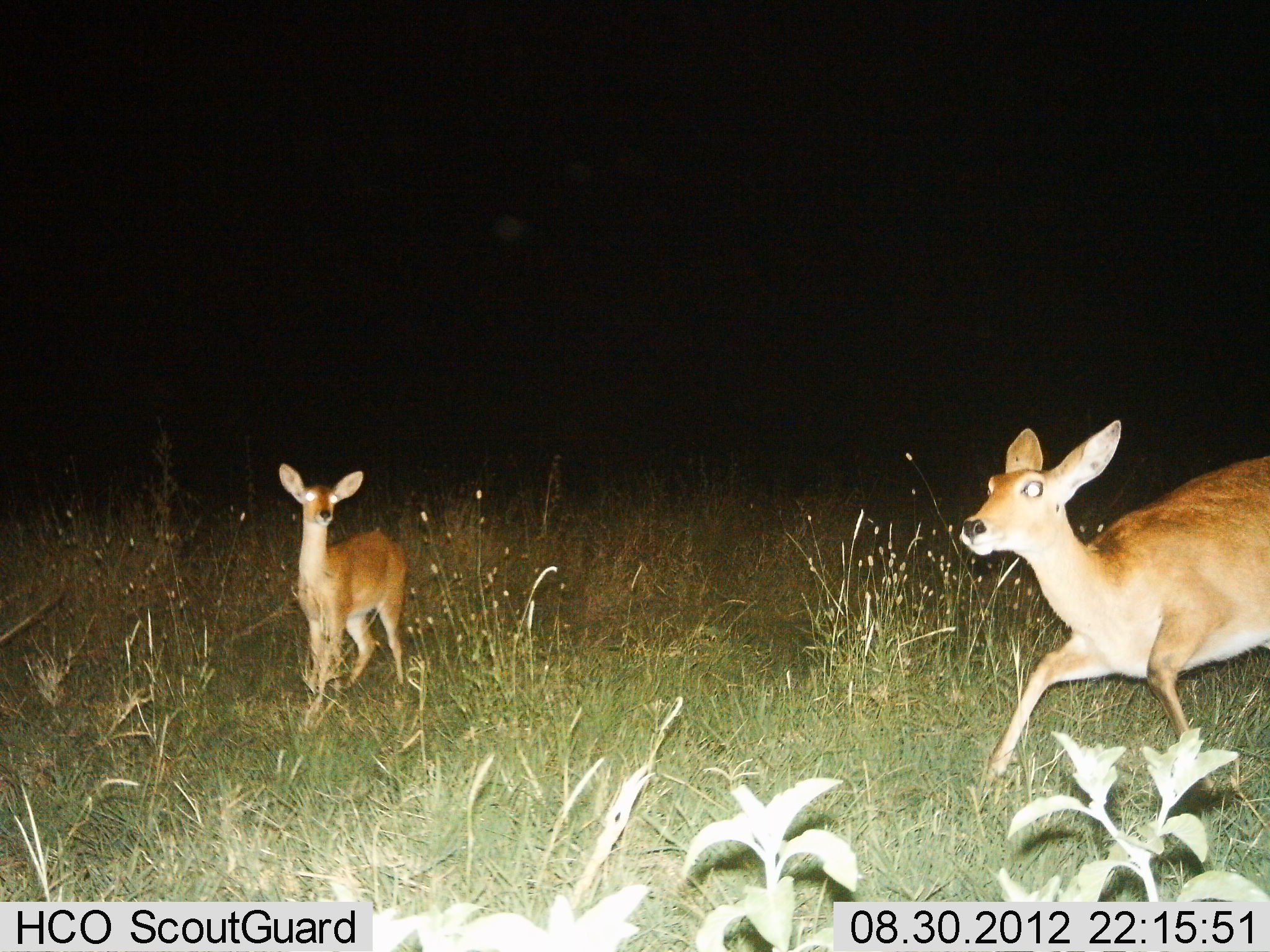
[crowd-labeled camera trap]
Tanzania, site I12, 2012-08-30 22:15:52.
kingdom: Animalia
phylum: Chordata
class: Mammalia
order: Artiodactyla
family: Bovidae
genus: Redunca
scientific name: Redunca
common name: reedbuck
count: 2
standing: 60%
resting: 0%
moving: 80%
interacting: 0%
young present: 20%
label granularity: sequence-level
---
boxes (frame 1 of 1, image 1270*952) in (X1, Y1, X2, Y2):
animal: (957, 417, 1269, 800); (276, 462, 409, 688)